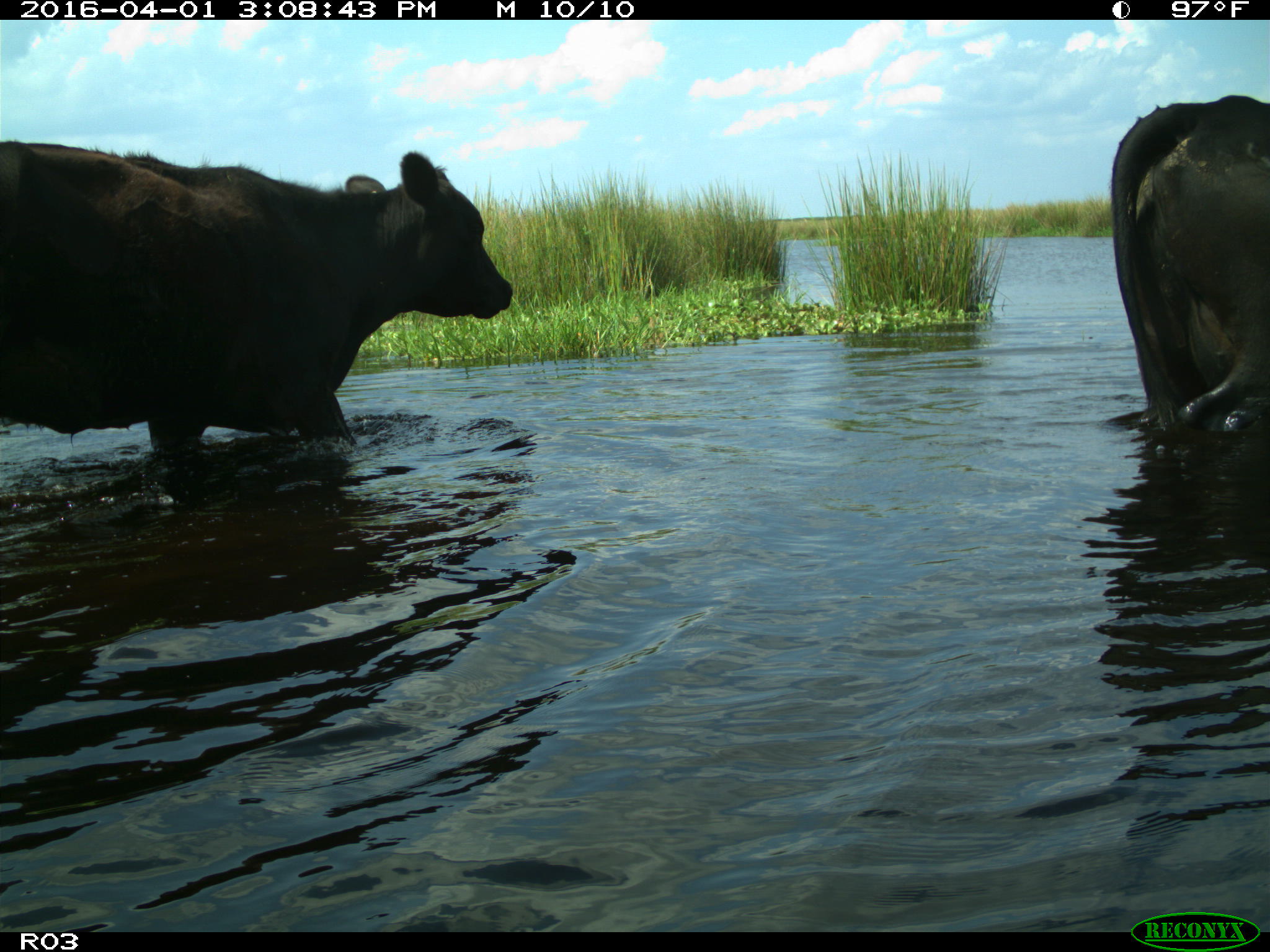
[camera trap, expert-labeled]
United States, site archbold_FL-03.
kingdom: Animalia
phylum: Chordata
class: Mammalia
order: Artiodactyla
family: Bovidae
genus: Bos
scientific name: Bos taurus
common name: domestic cow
Bos taurus (domestic cow).